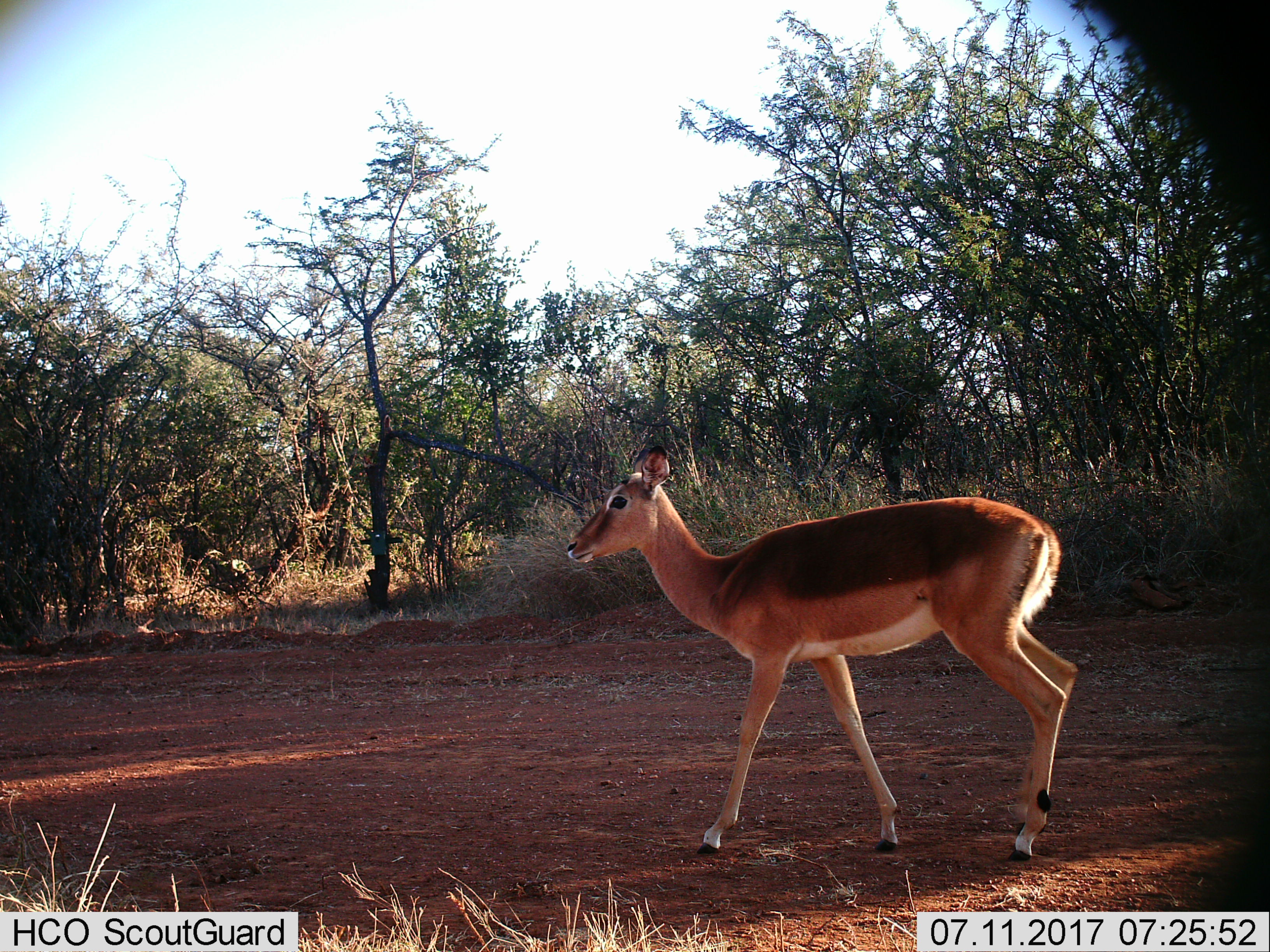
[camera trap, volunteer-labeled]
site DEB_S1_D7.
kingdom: Animalia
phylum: Chordata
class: Mammalia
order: Artiodactyla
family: Bovidae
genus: Aepyceros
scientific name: Aepyceros melampus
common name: impala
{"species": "impala (Aepyceros melampus)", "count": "1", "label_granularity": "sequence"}